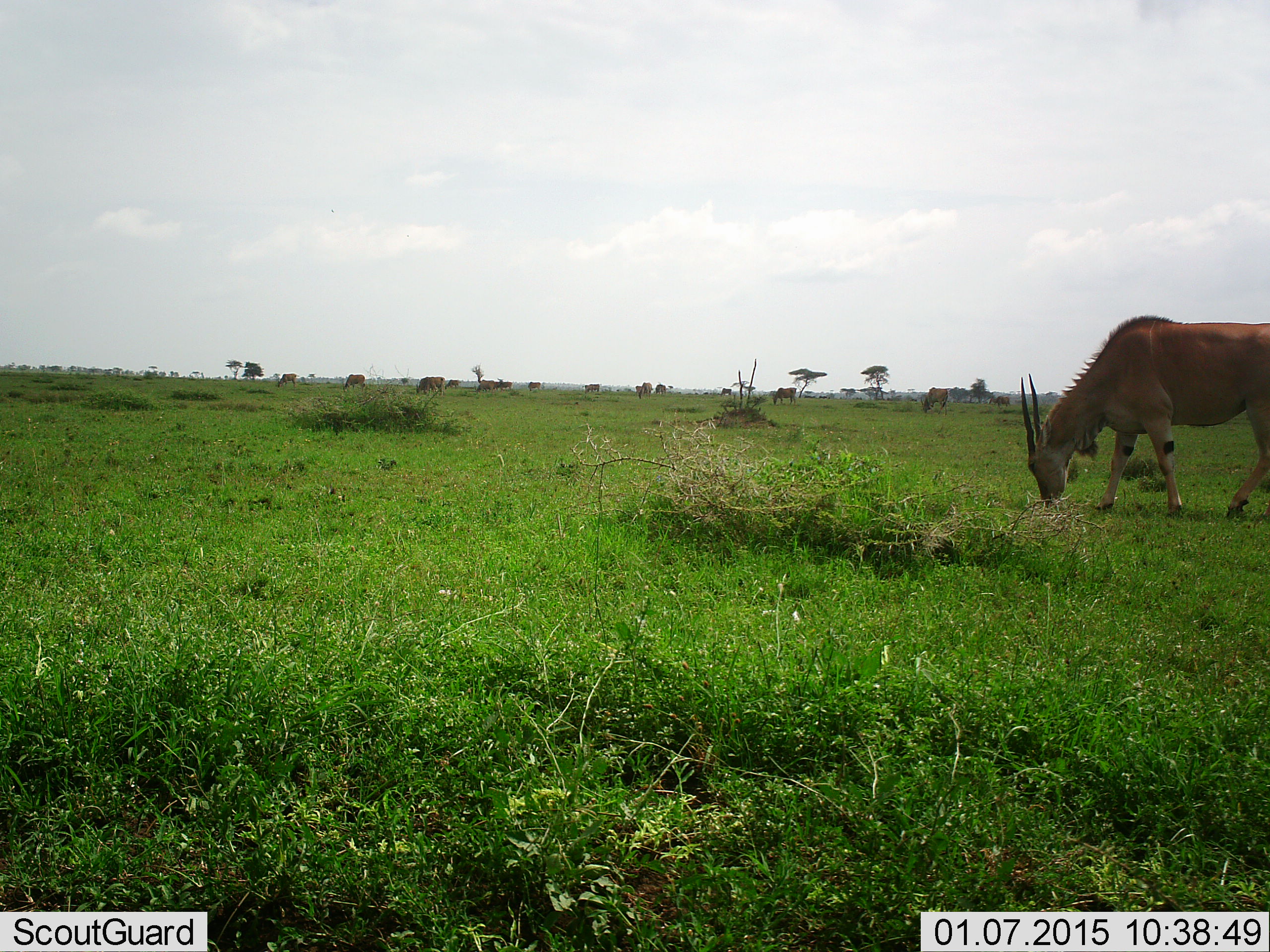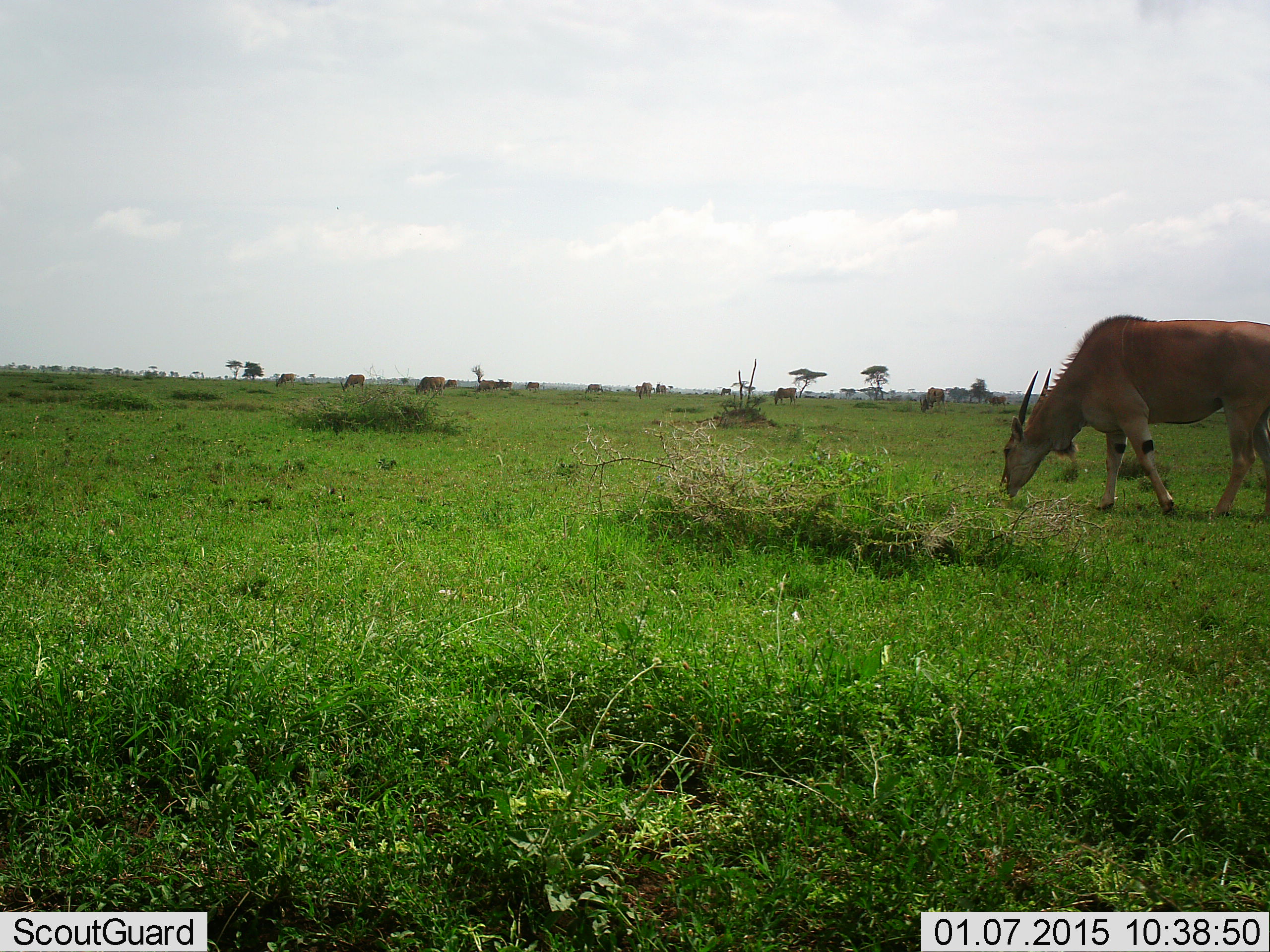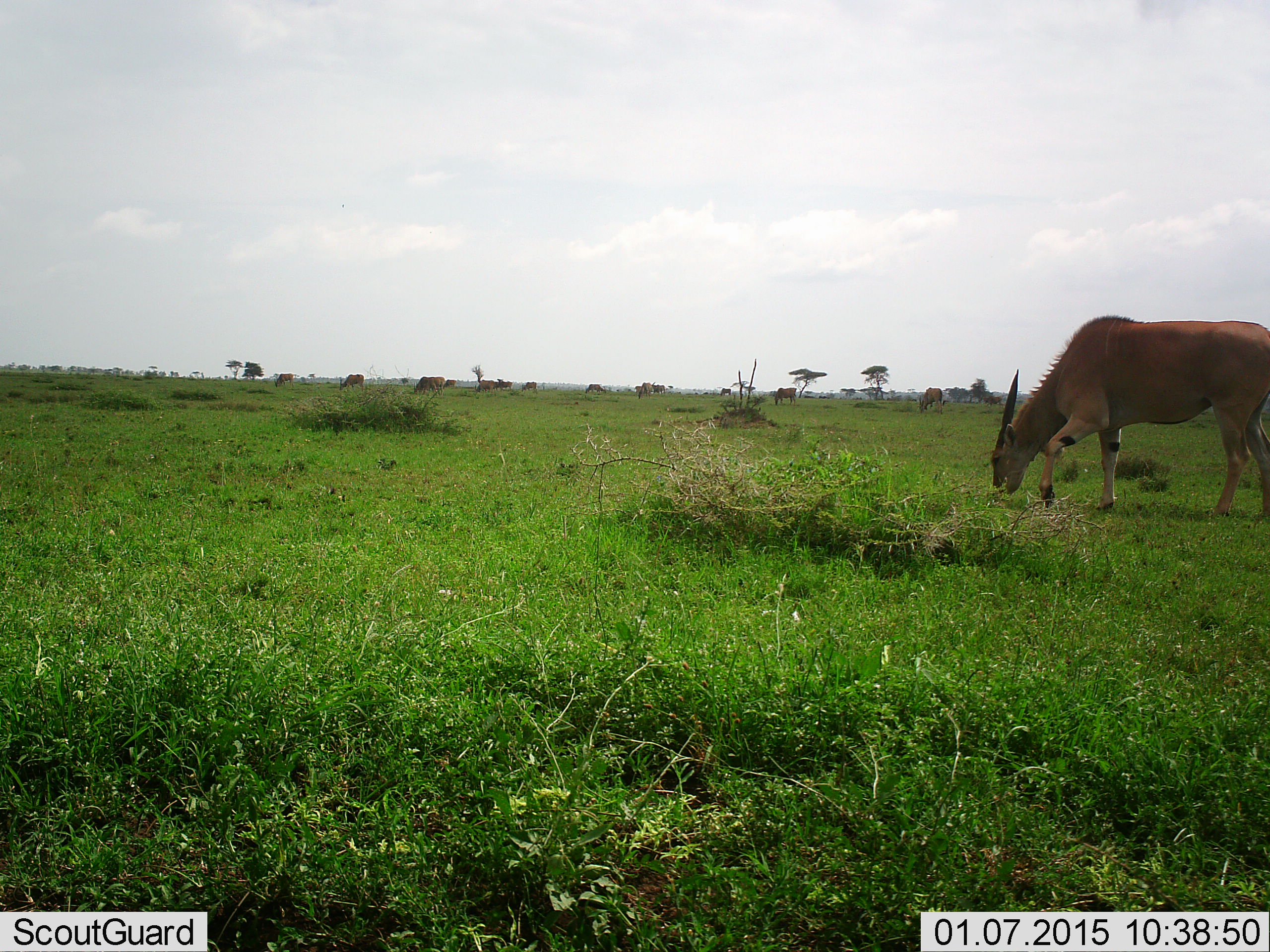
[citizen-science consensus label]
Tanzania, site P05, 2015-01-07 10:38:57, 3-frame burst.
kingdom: Animalia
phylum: Chordata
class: Mammalia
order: Artiodactyla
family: Bovidae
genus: Tragelaphus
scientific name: Tragelaphus oryx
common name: eland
Eland (Tragelaphus oryx), count 1. Behavior (volunteer vote fractions): standing 40%, resting 0%, moving 30%, interacting 0%. Young present (vote fraction): 0%. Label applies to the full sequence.